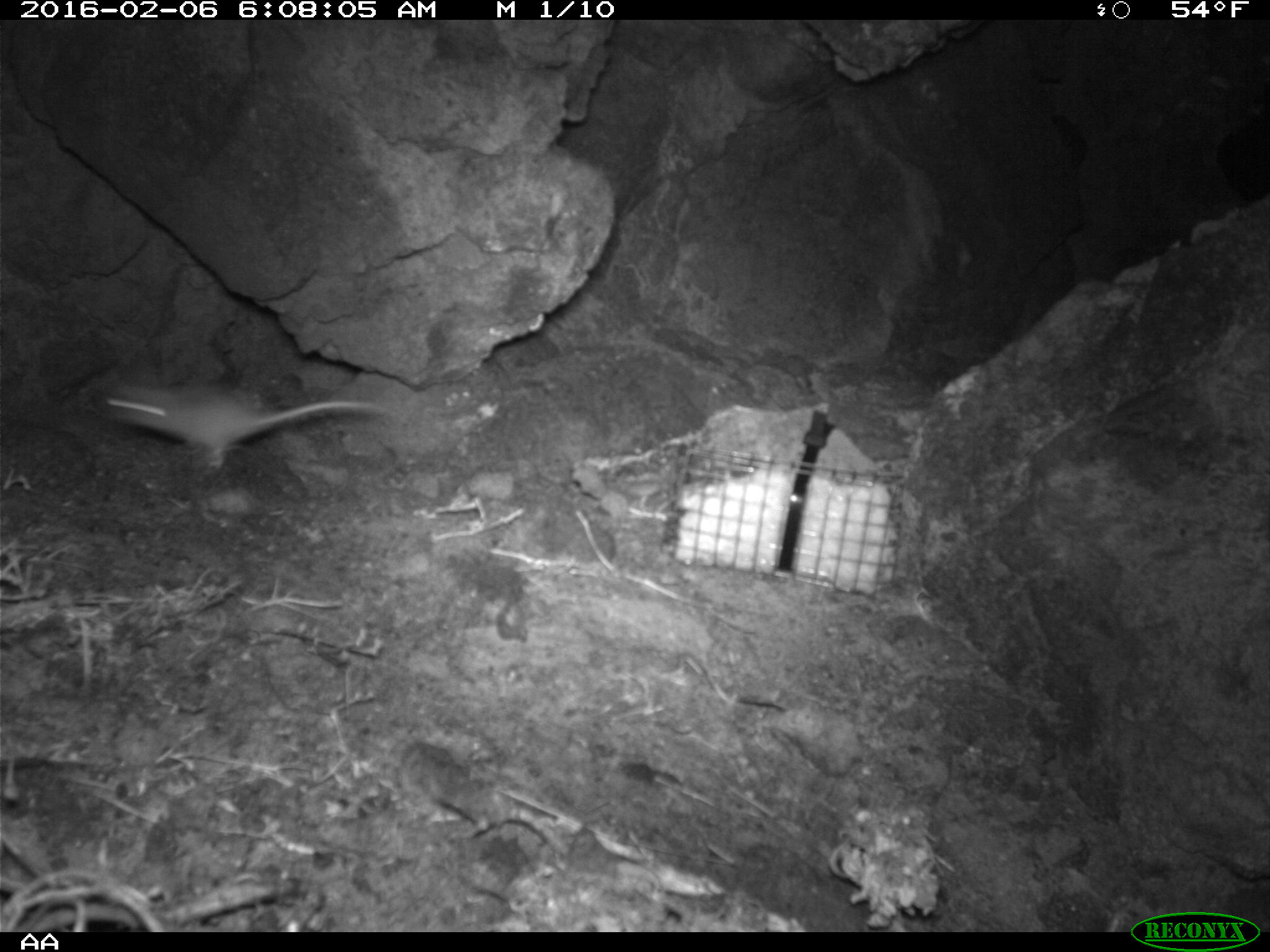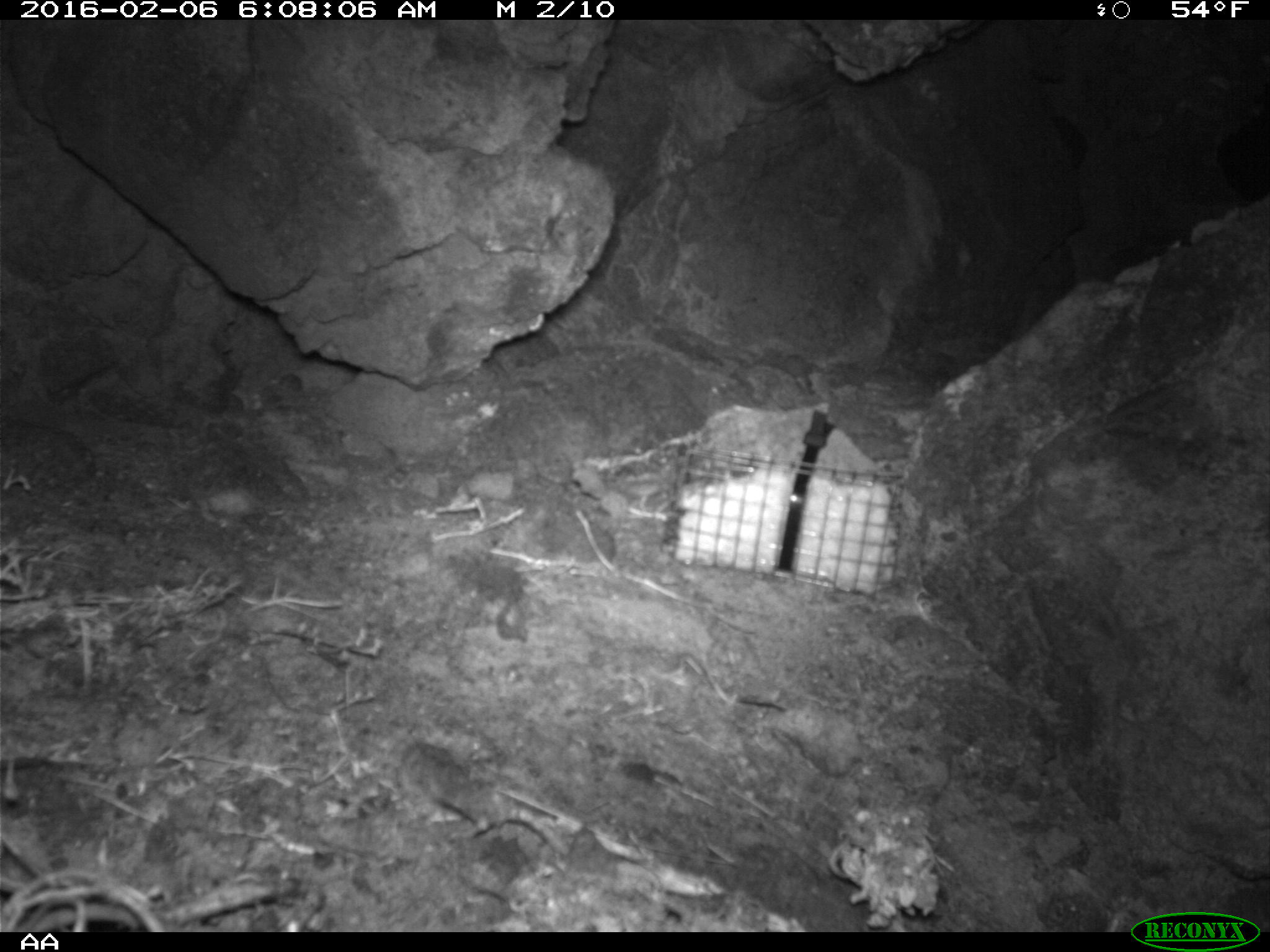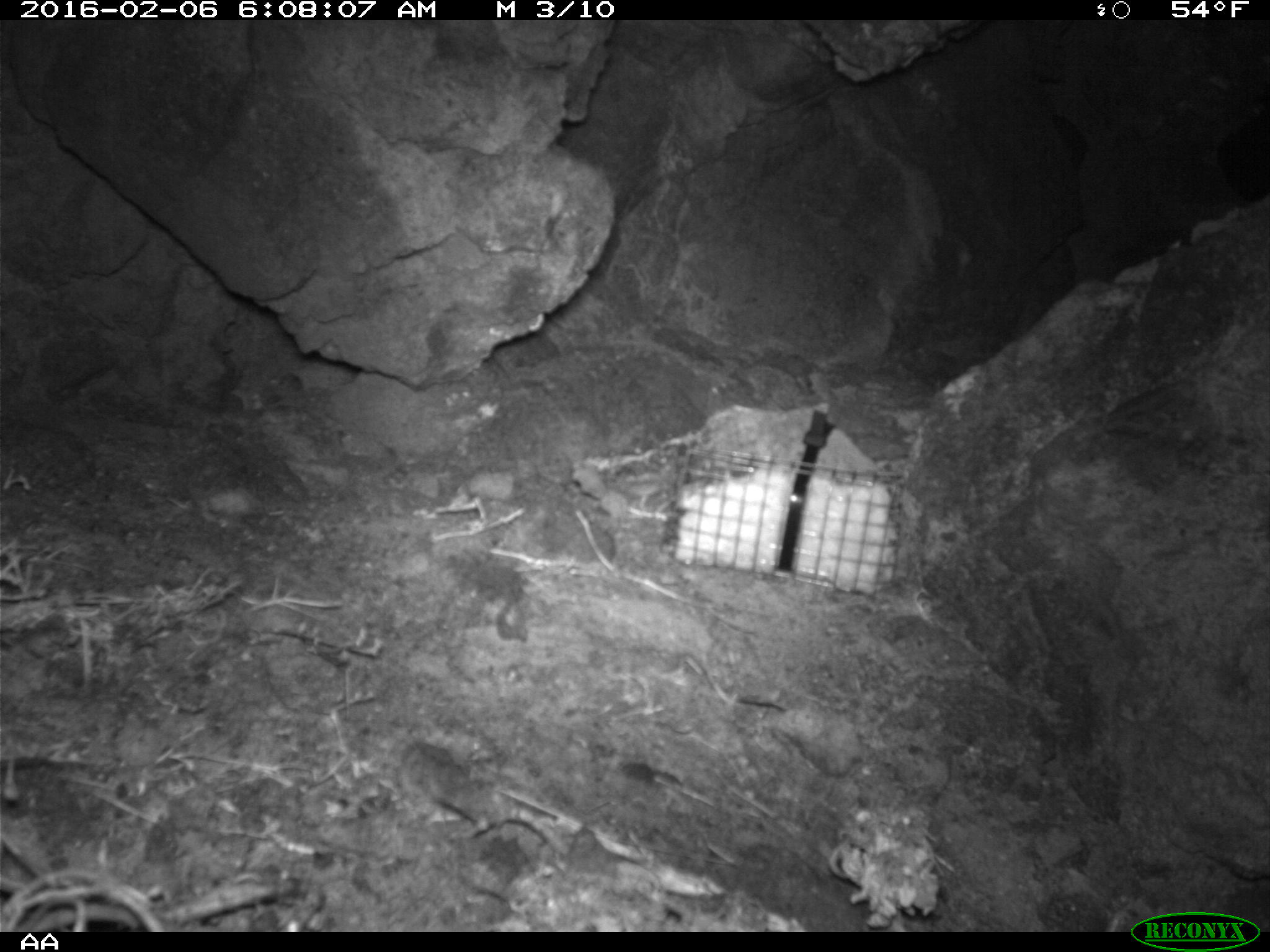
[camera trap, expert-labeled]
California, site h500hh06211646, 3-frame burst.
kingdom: Animalia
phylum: Chordata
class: Mammalia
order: Rodentia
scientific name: Rodentia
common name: rodent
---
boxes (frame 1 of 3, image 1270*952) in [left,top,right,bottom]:
rodent: [100,379,386,468]